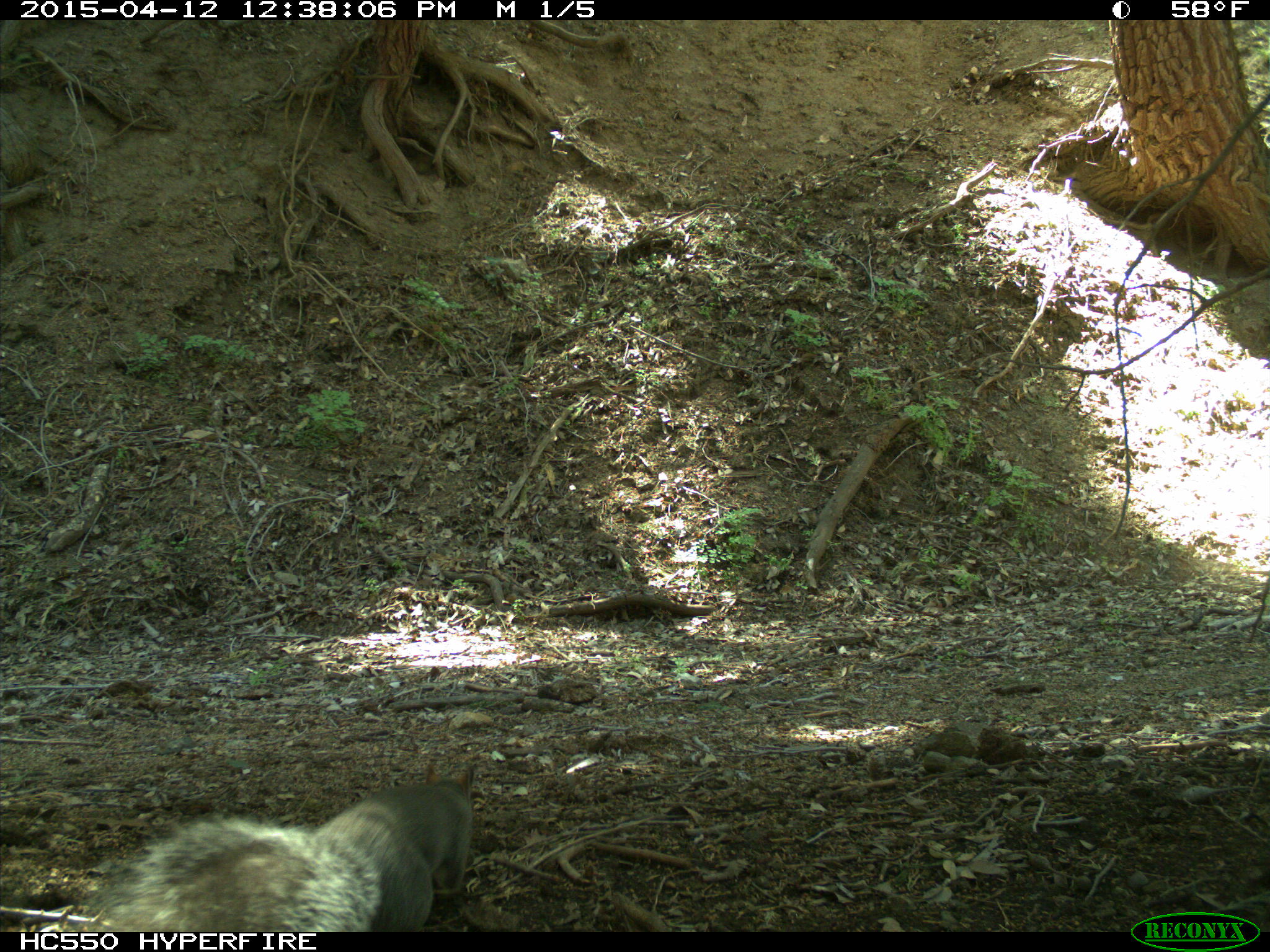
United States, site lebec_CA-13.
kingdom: Animalia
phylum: Chordata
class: Mammalia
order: Rodentia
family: Sciuridae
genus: Sciurus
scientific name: Sciurus carolinensis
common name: eastern gray squirrel